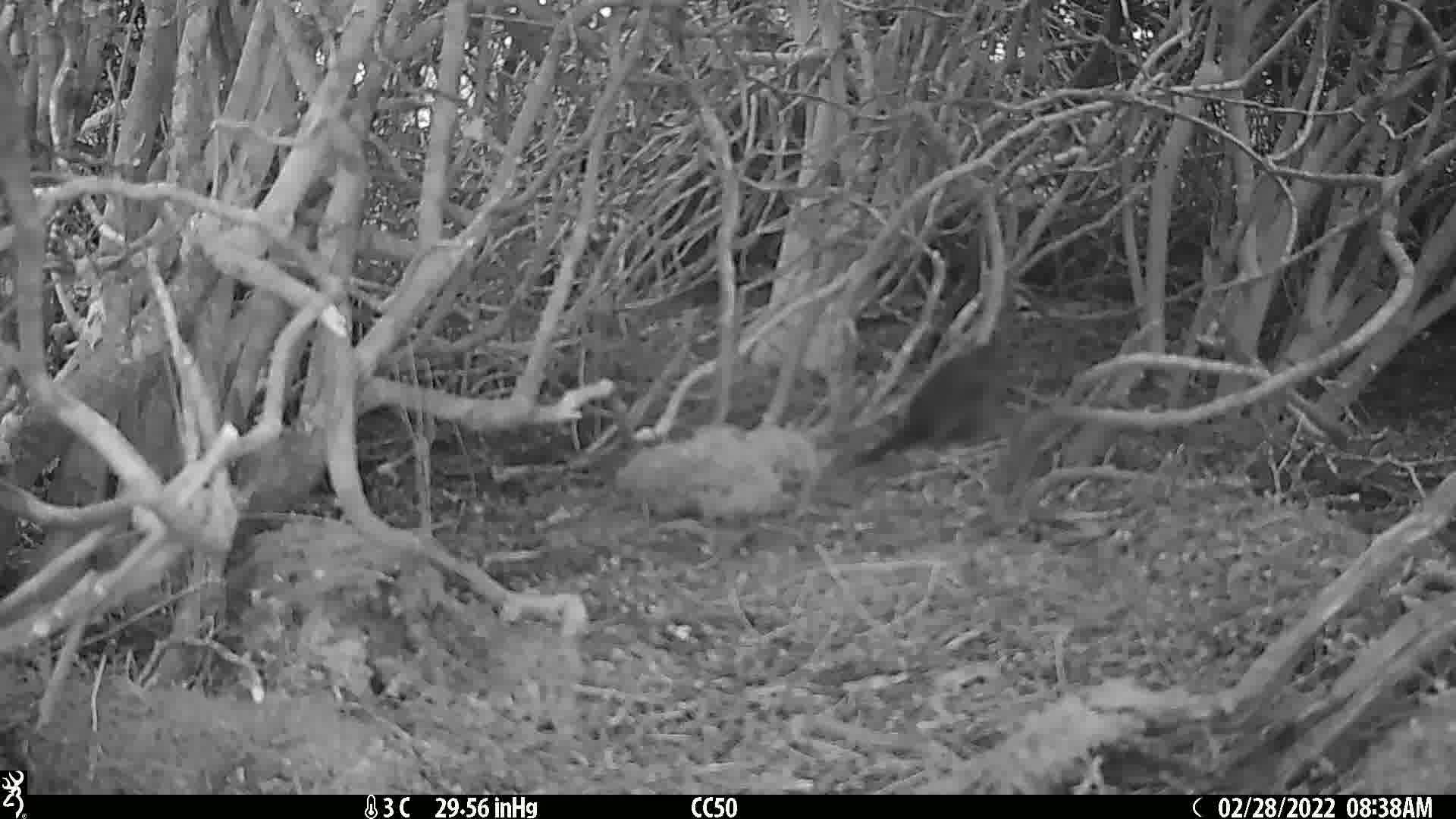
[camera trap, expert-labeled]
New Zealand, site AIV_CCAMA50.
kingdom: Animalia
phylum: Chordata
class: Aves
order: Passeriformes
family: Turdidae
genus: Turdus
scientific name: Turdus merula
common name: eurasian blackbird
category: blackbird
Blackbird (eurasian blackbird) (Turdus merula).